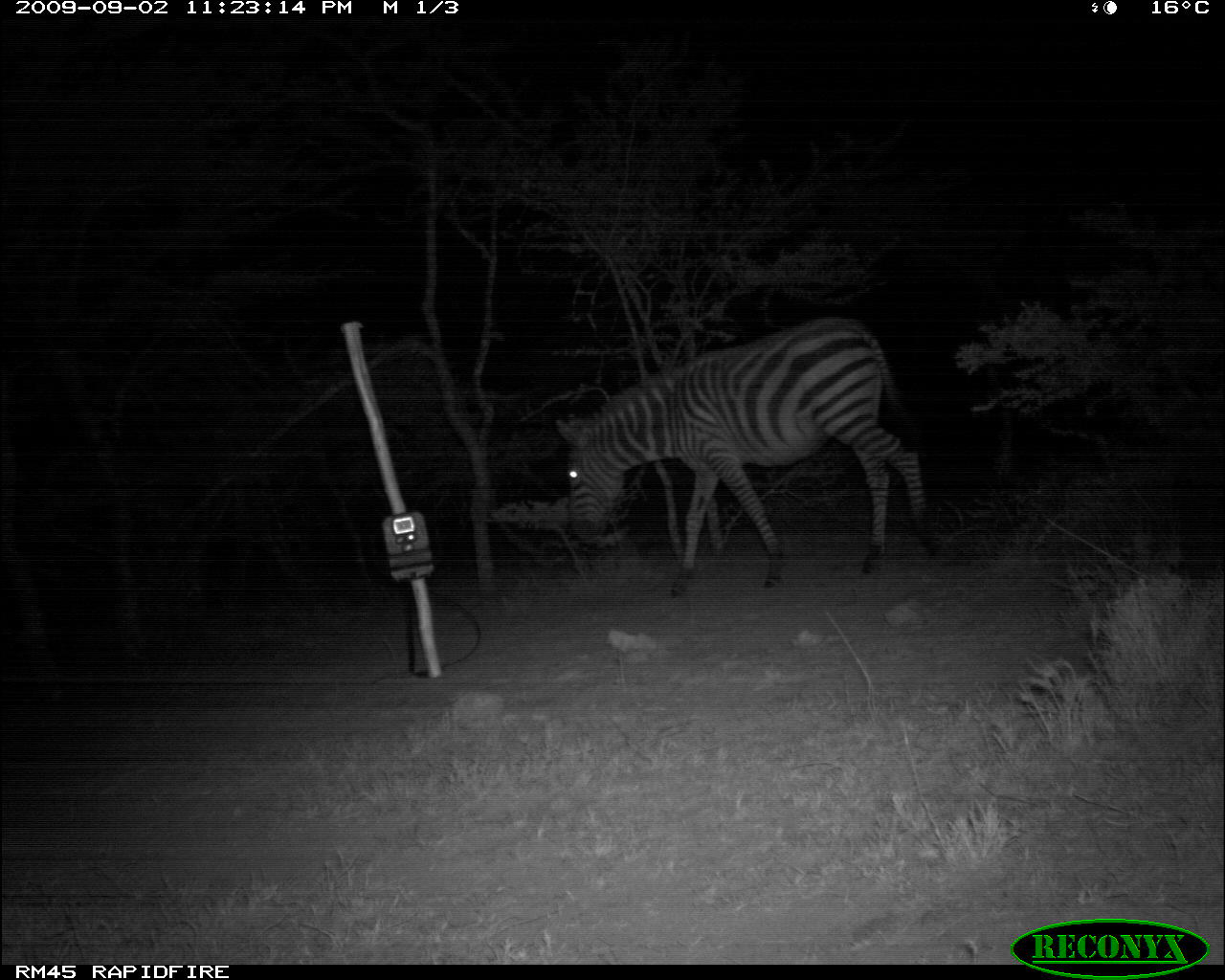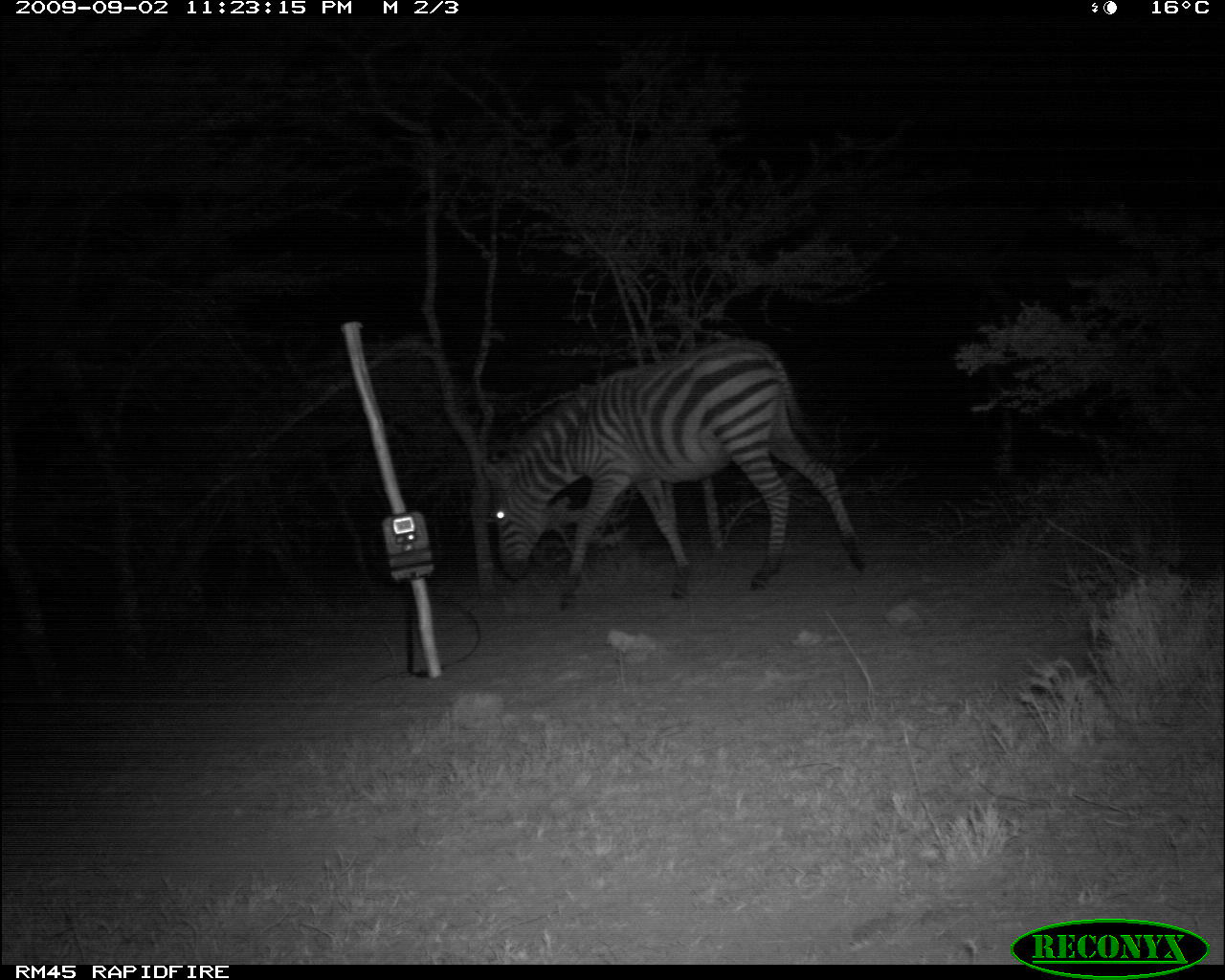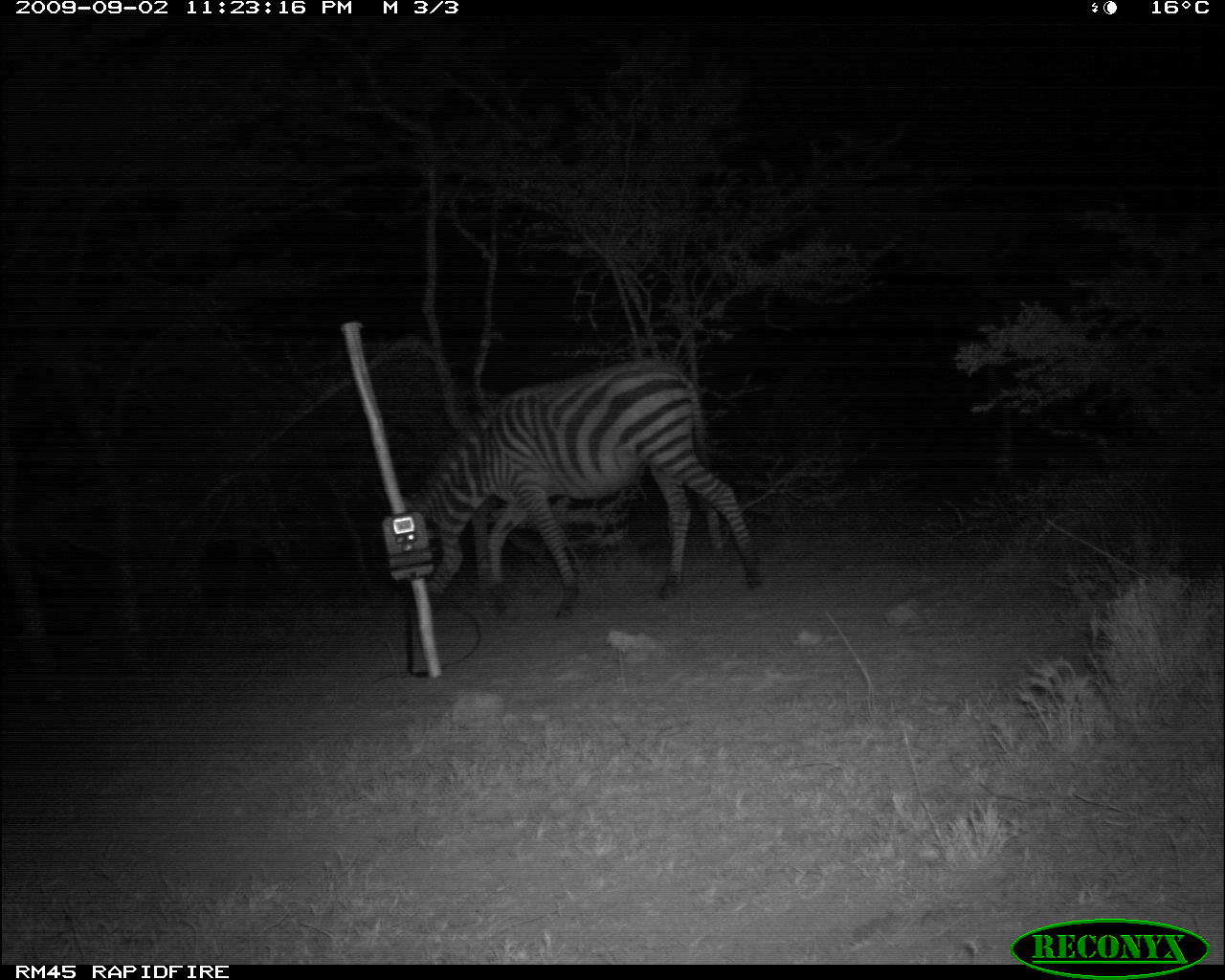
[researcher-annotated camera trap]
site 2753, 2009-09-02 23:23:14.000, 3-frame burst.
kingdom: Animalia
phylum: Chordata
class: Mammalia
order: Perissodactyla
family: Equidae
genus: Equus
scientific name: Equus quagga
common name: plains zebra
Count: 1.